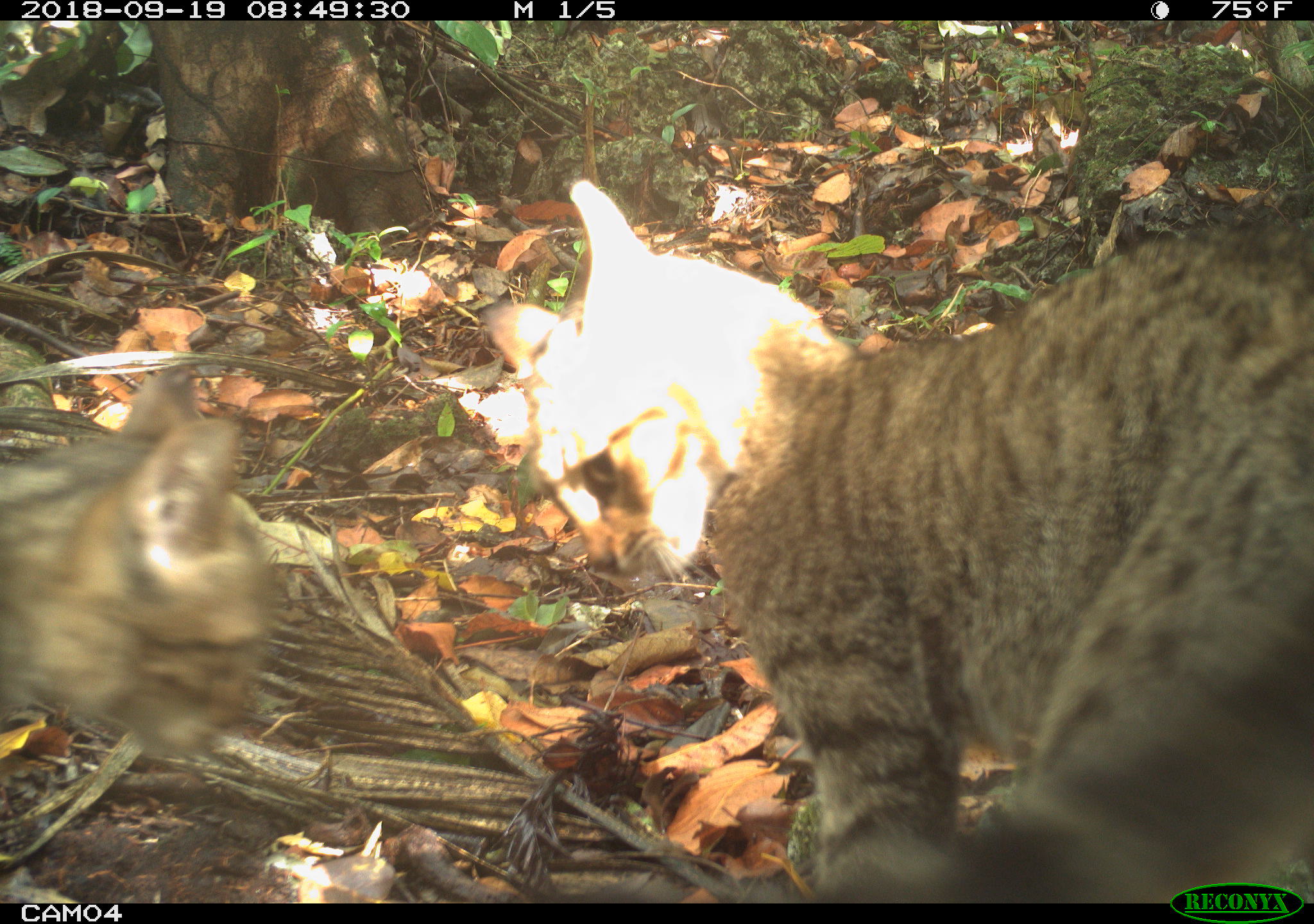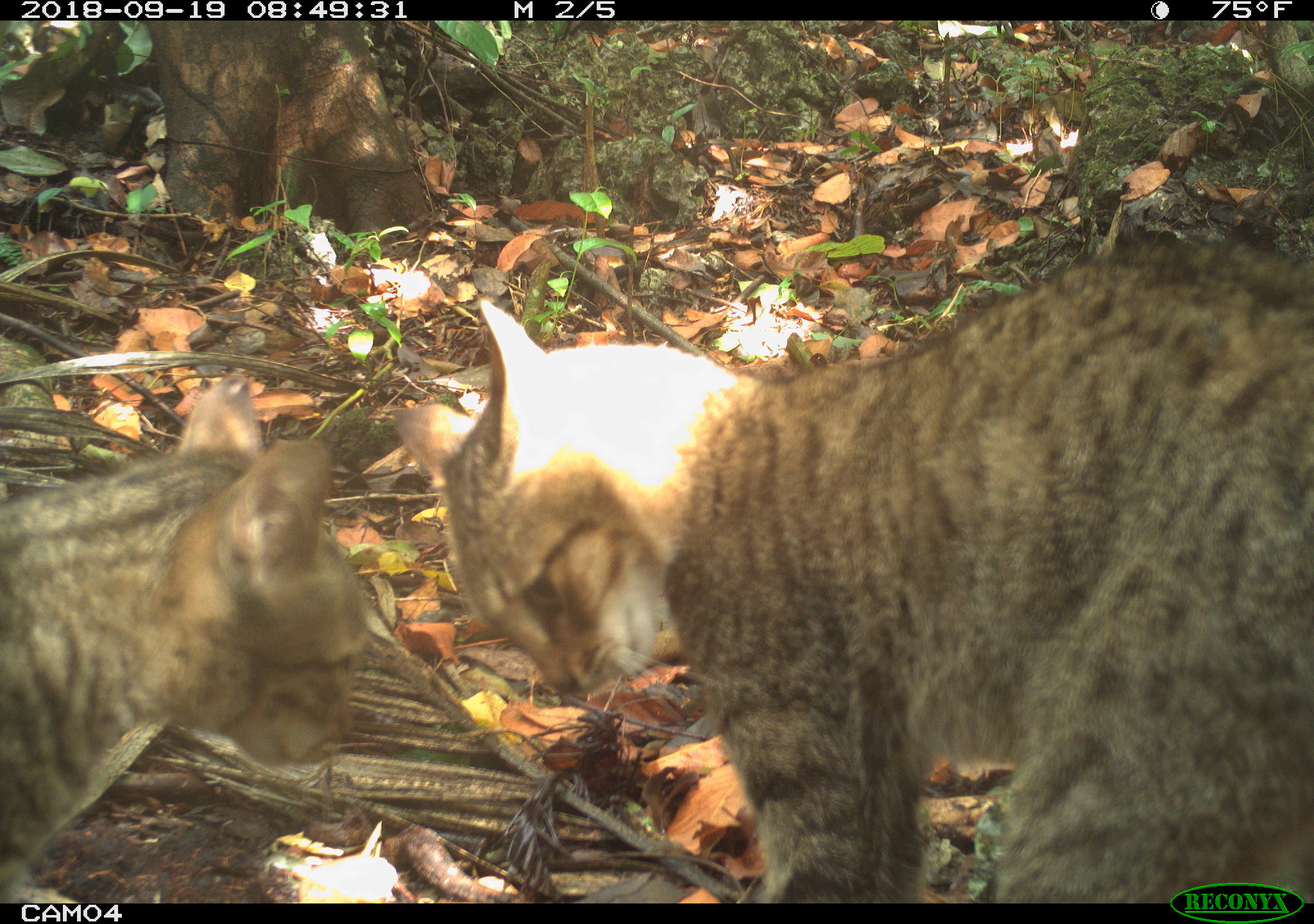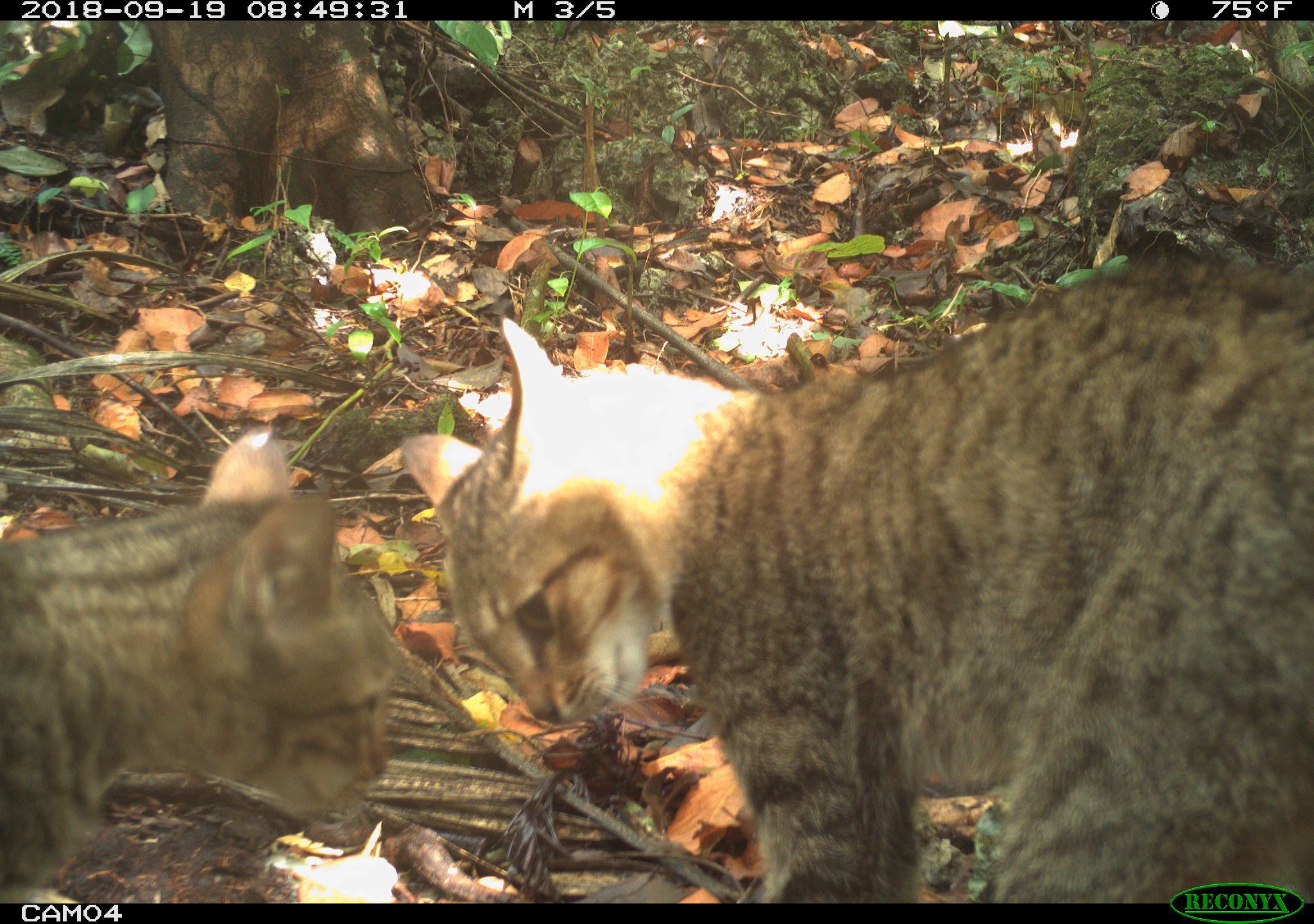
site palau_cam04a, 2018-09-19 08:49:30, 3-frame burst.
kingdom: Animalia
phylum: Chordata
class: Mammalia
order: Carnivora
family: Felidae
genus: Felis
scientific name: Felis catus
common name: cat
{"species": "cat (Felis catus)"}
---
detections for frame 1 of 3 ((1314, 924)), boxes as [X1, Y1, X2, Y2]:
cat: [461, 166, 1312, 905]; [0, 358, 277, 818]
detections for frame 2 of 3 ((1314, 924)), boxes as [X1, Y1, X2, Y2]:
cat: [391, 216, 1314, 880]; [1, 373, 385, 882]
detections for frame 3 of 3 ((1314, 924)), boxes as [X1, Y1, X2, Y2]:
cat: [397, 236, 1308, 877]; [0, 421, 394, 898]